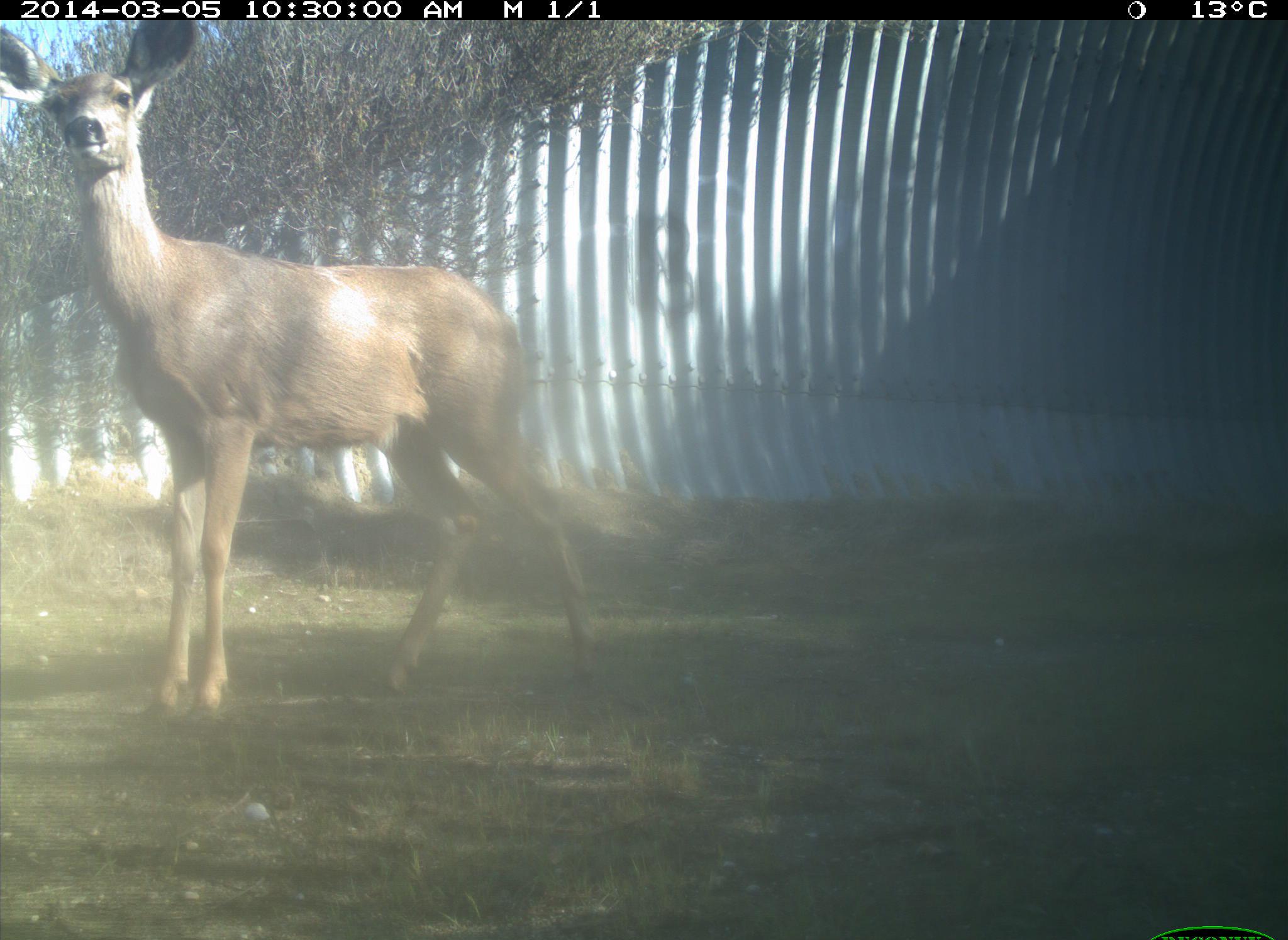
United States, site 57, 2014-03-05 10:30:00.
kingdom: Animalia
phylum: Chordata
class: Mammalia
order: Artiodactyla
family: Cervidae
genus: Odocoileus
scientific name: Odocoileus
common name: deer